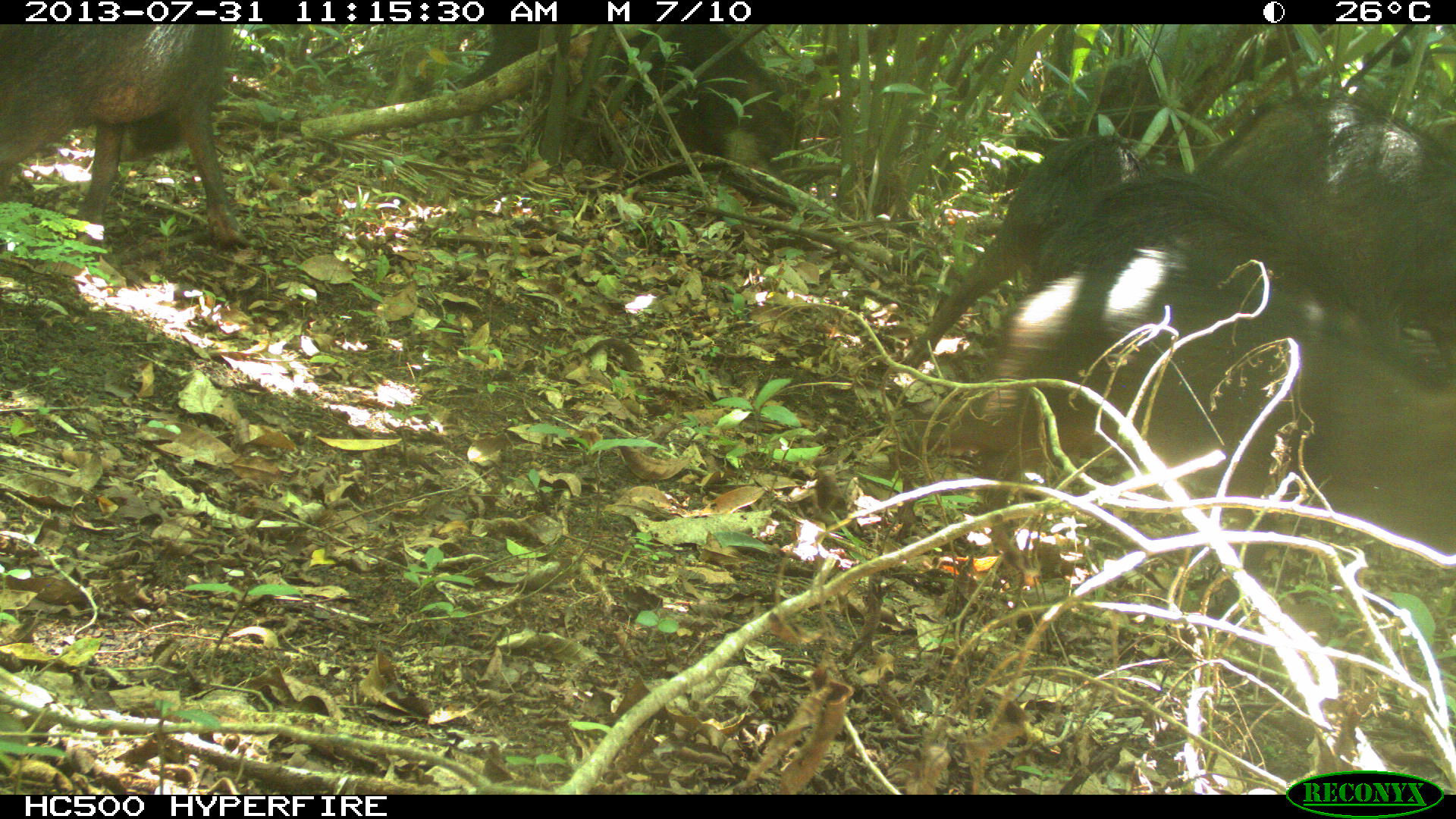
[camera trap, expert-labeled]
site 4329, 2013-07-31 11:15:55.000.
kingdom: Animalia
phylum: Chordata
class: Mammalia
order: Artiodactyla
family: Tayassuidae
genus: Tayassu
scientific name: Tayassu pecari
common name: white-lipped peccary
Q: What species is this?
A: Tayassu pecari (white-lipped peccary).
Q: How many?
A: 10.